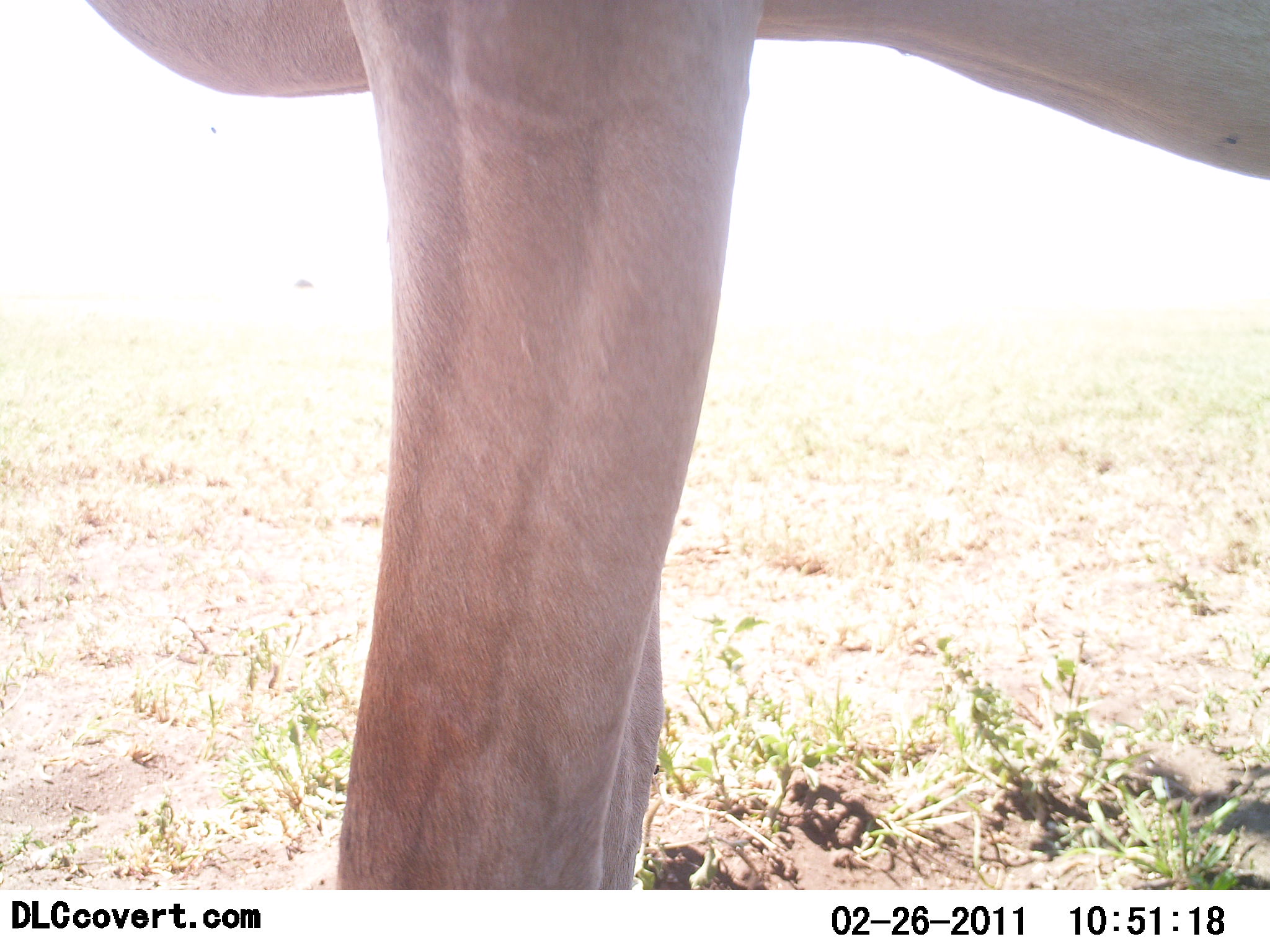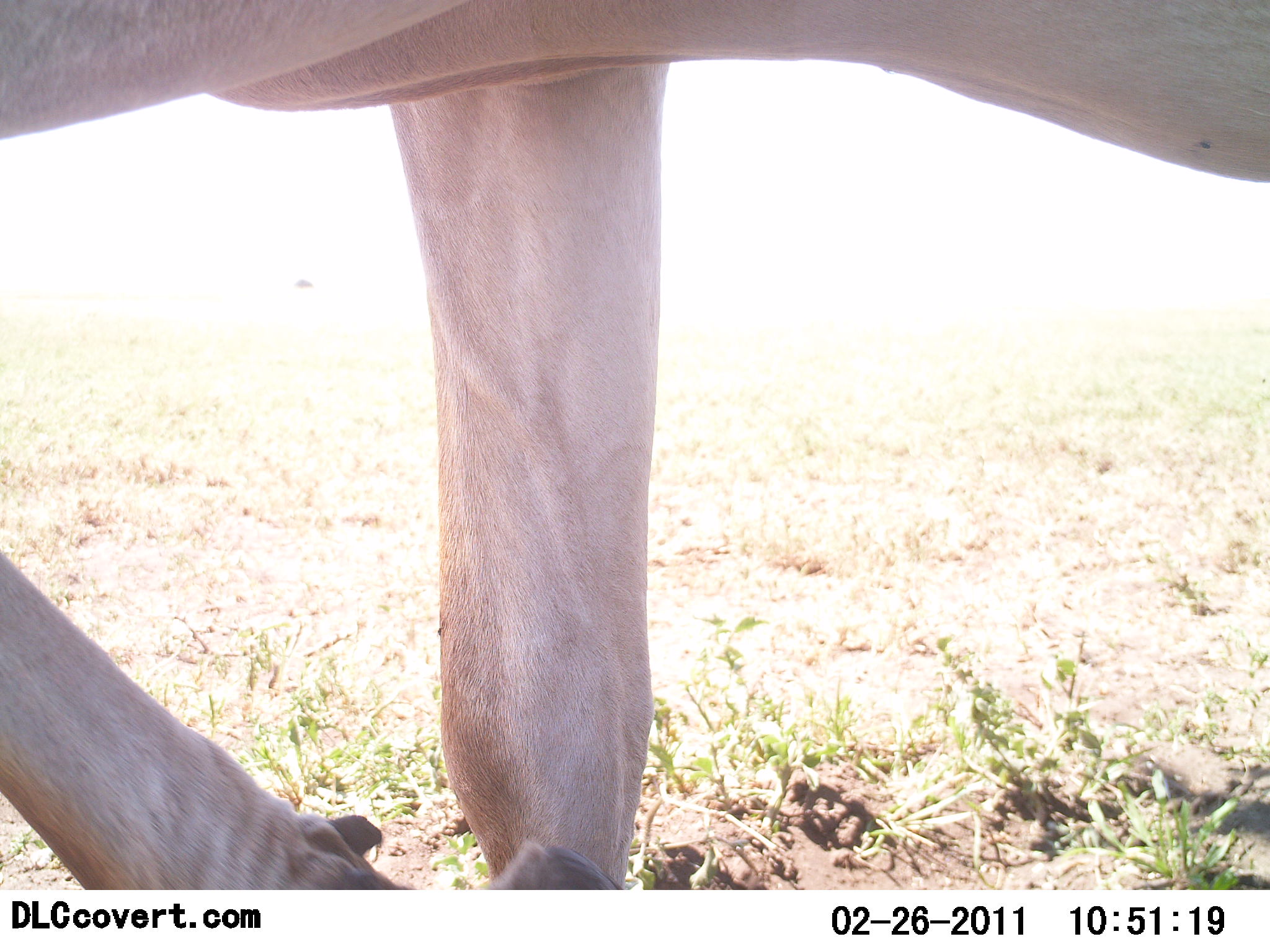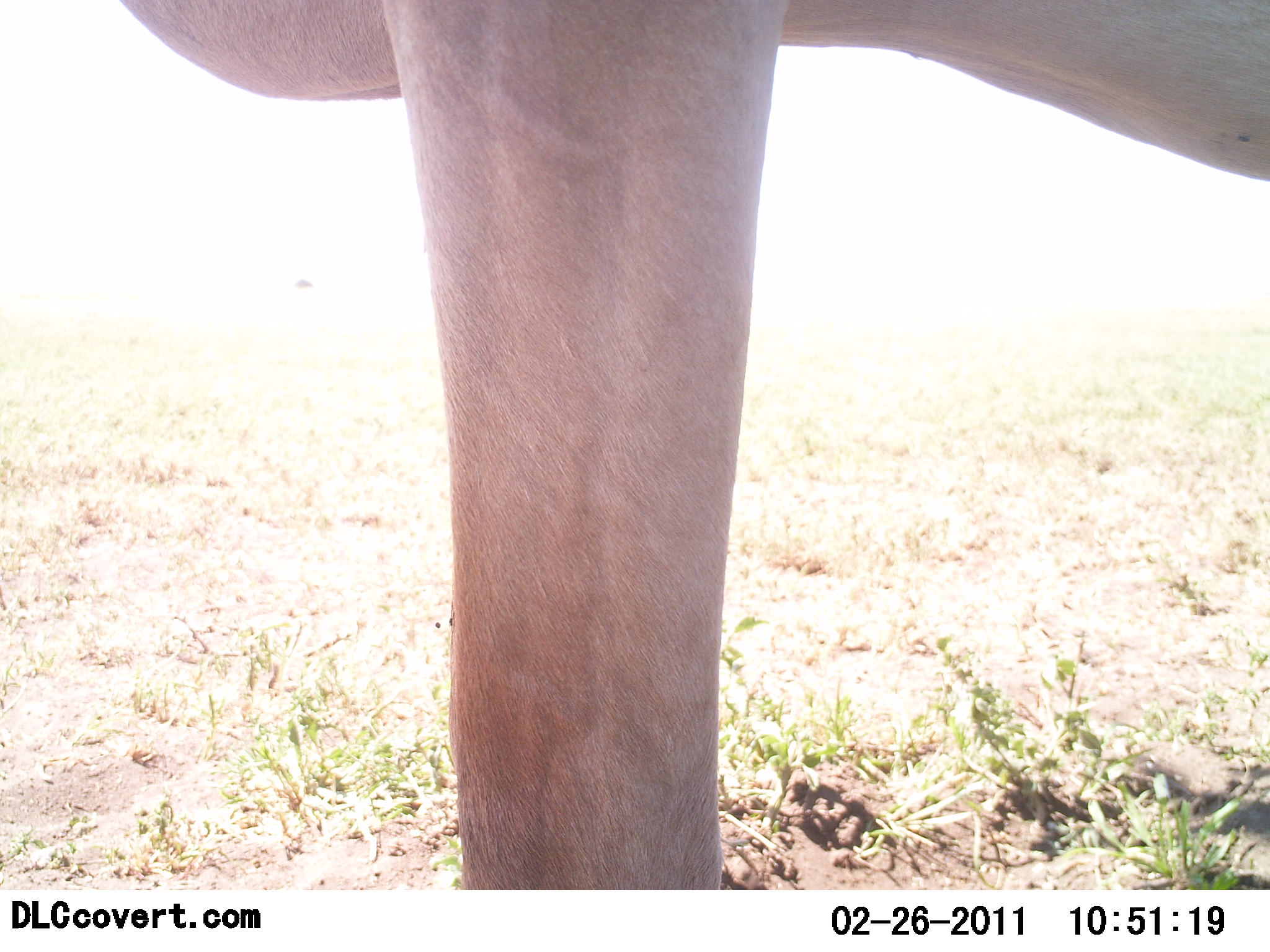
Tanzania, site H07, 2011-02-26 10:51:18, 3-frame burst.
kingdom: Animalia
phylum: Chordata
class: Mammalia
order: Artiodactyla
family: Bovidae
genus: Alcelaphus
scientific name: Alcelaphus buselaphus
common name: hartebeest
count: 1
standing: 100%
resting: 0%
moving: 0%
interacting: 0%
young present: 0%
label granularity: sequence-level